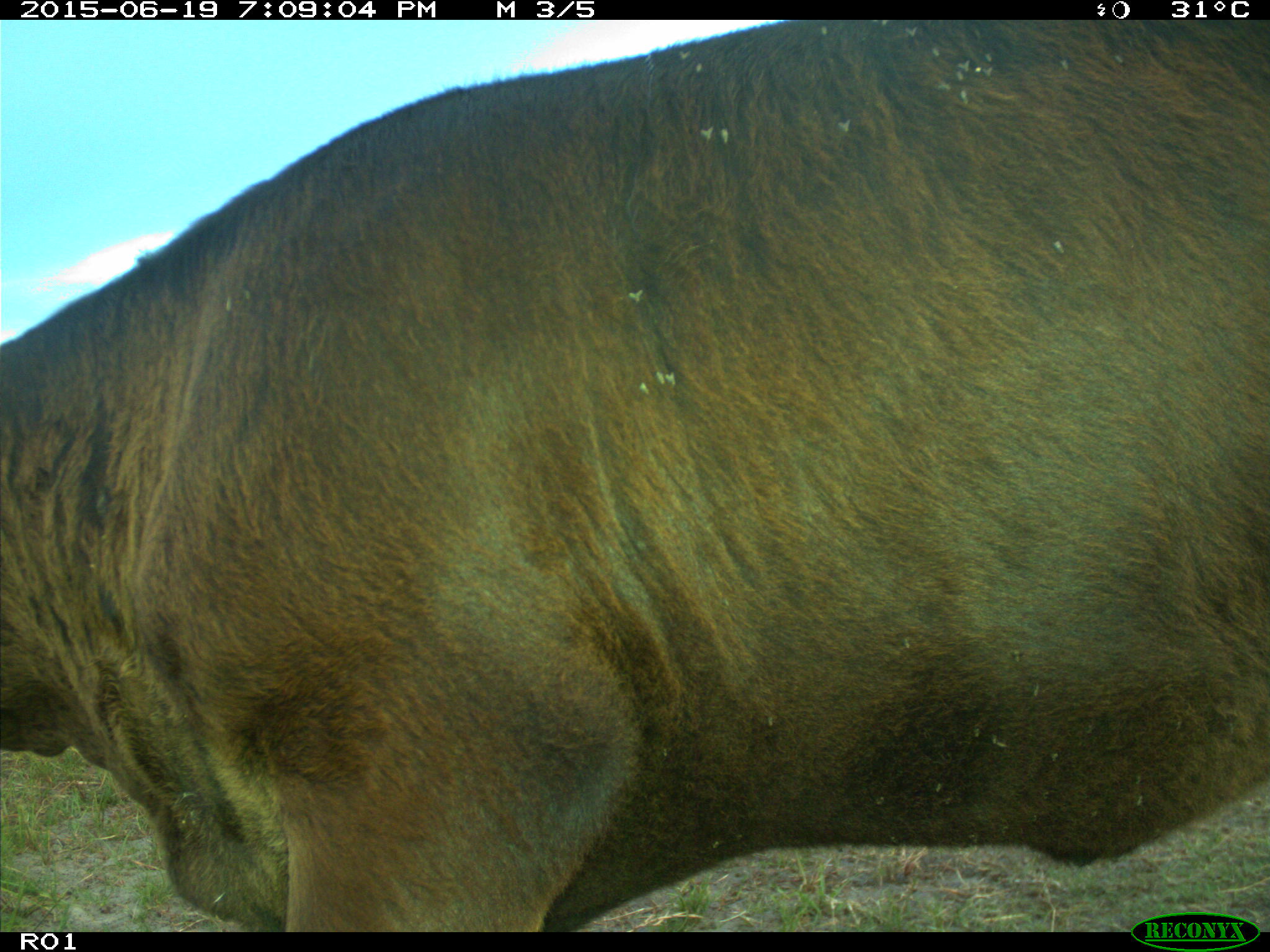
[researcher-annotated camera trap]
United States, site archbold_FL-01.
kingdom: Animalia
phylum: Chordata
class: Mammalia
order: Artiodactyla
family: Bovidae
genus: Bos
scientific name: Bos taurus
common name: domestic cow